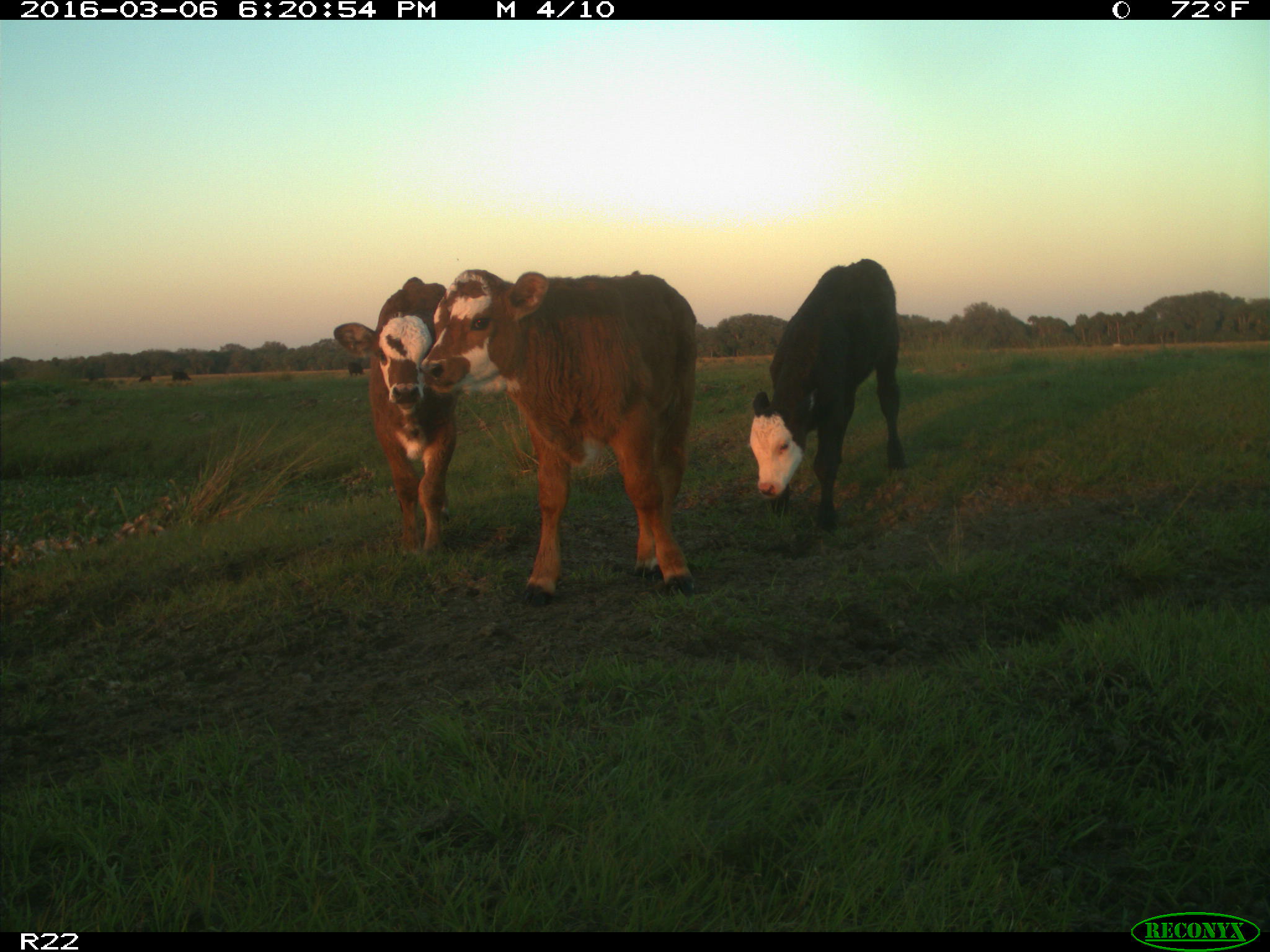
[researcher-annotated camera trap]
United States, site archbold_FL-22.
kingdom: Animalia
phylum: Chordata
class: Mammalia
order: Artiodactyla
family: Bovidae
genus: Bos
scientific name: Bos taurus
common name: domestic cow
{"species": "Bos taurus (domestic cow)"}